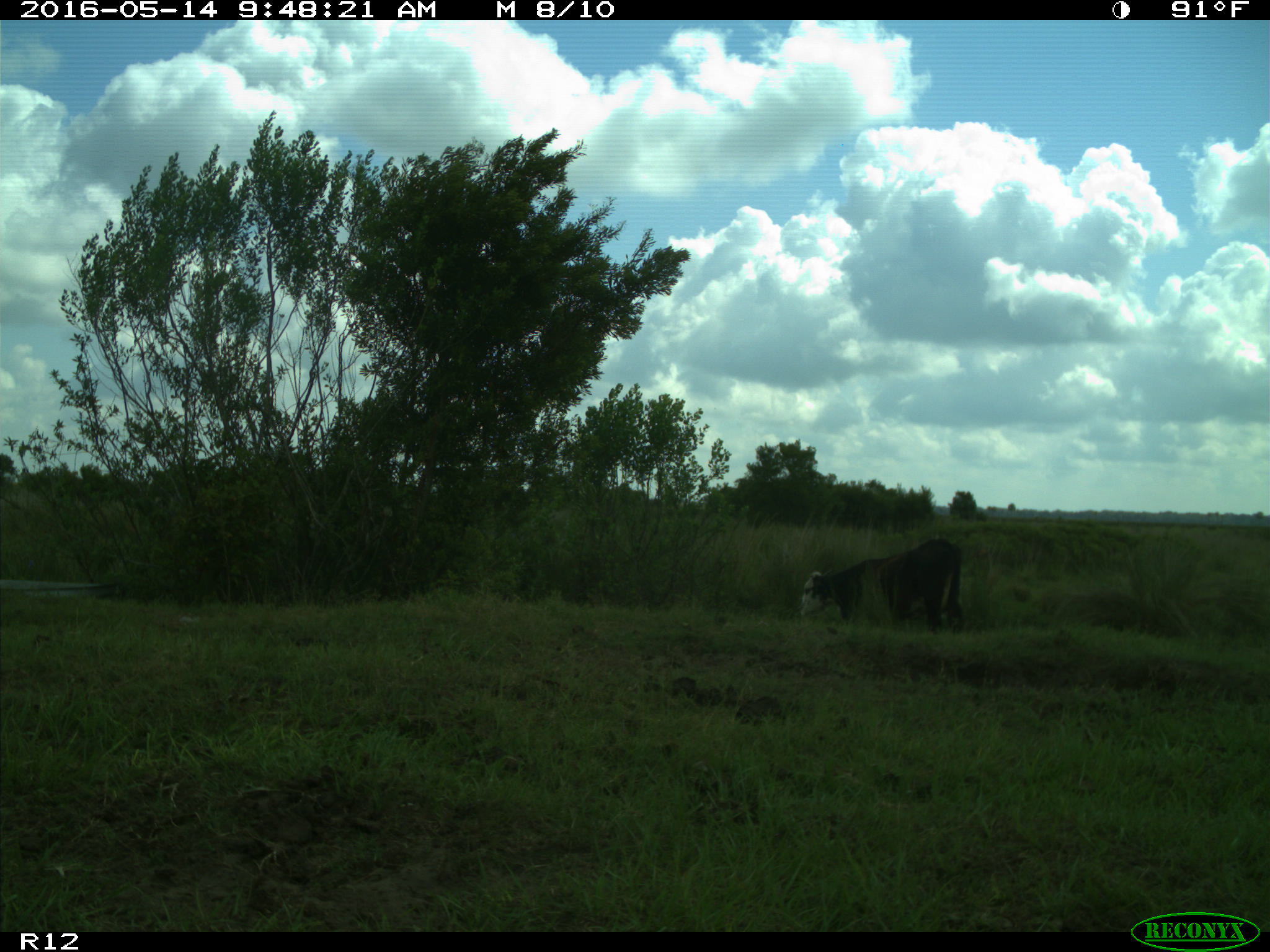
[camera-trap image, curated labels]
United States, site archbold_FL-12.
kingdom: Animalia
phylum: Chordata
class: Mammalia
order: Artiodactyla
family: Bovidae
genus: Bos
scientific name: Bos taurus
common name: domestic cow